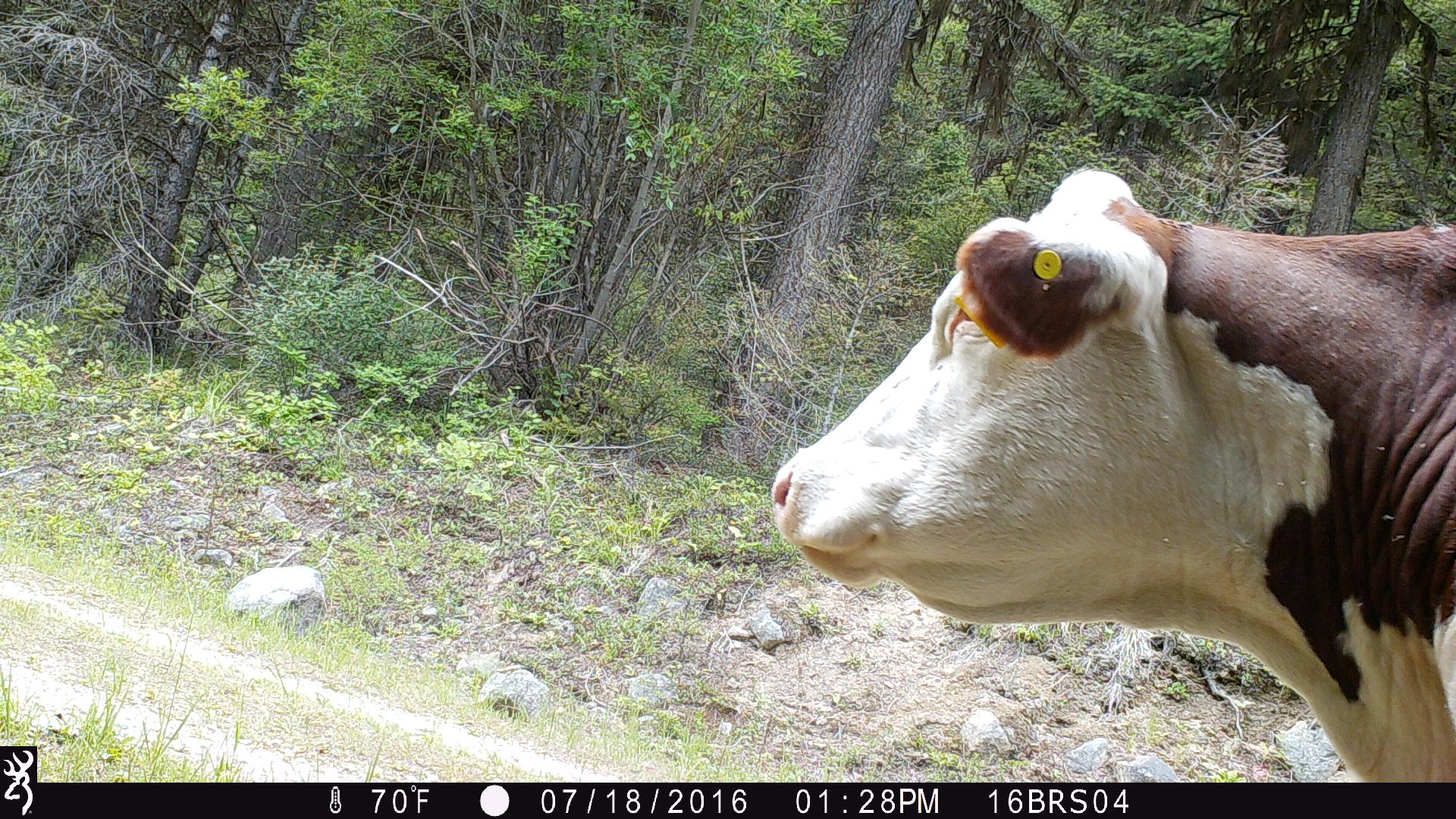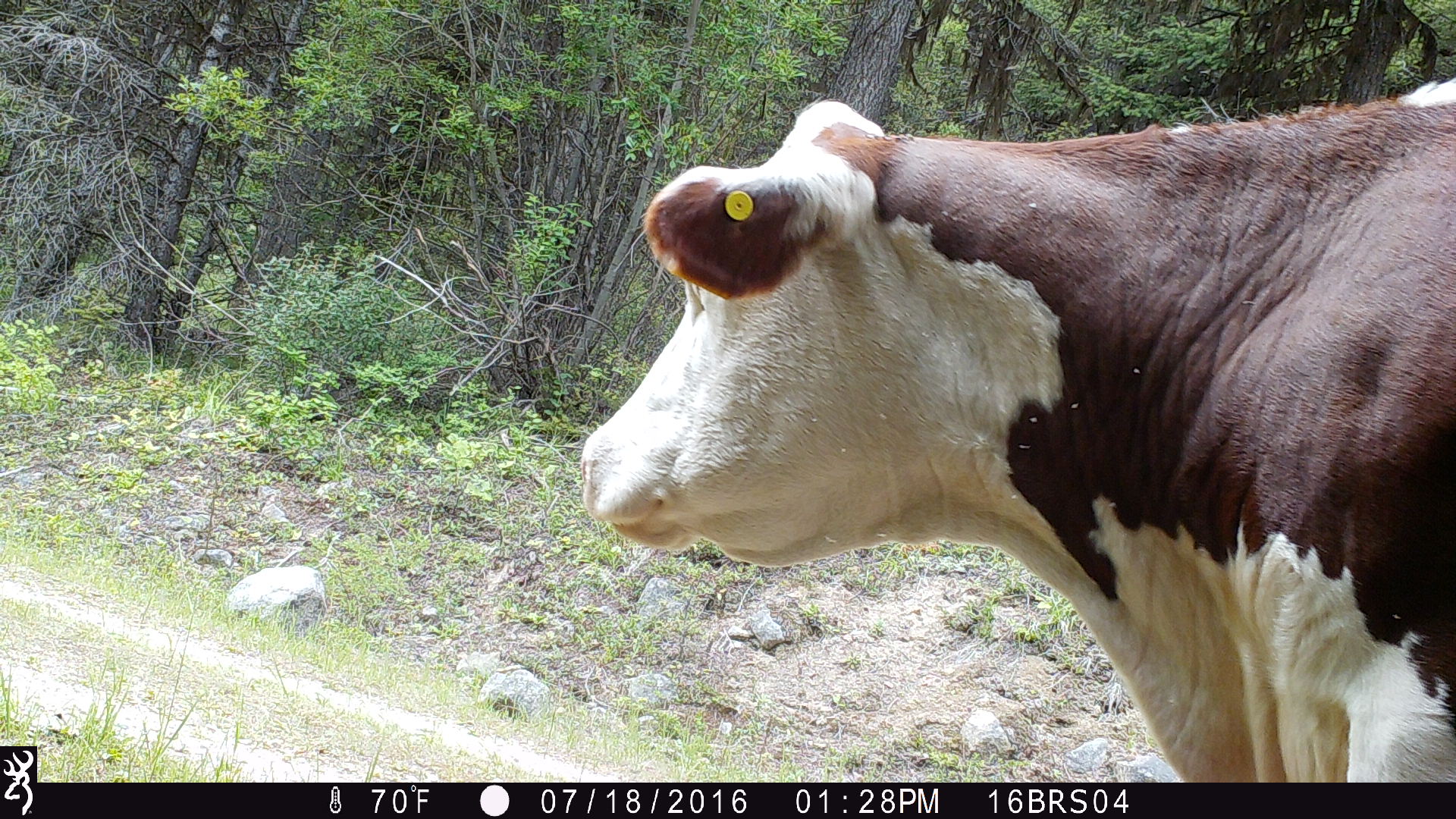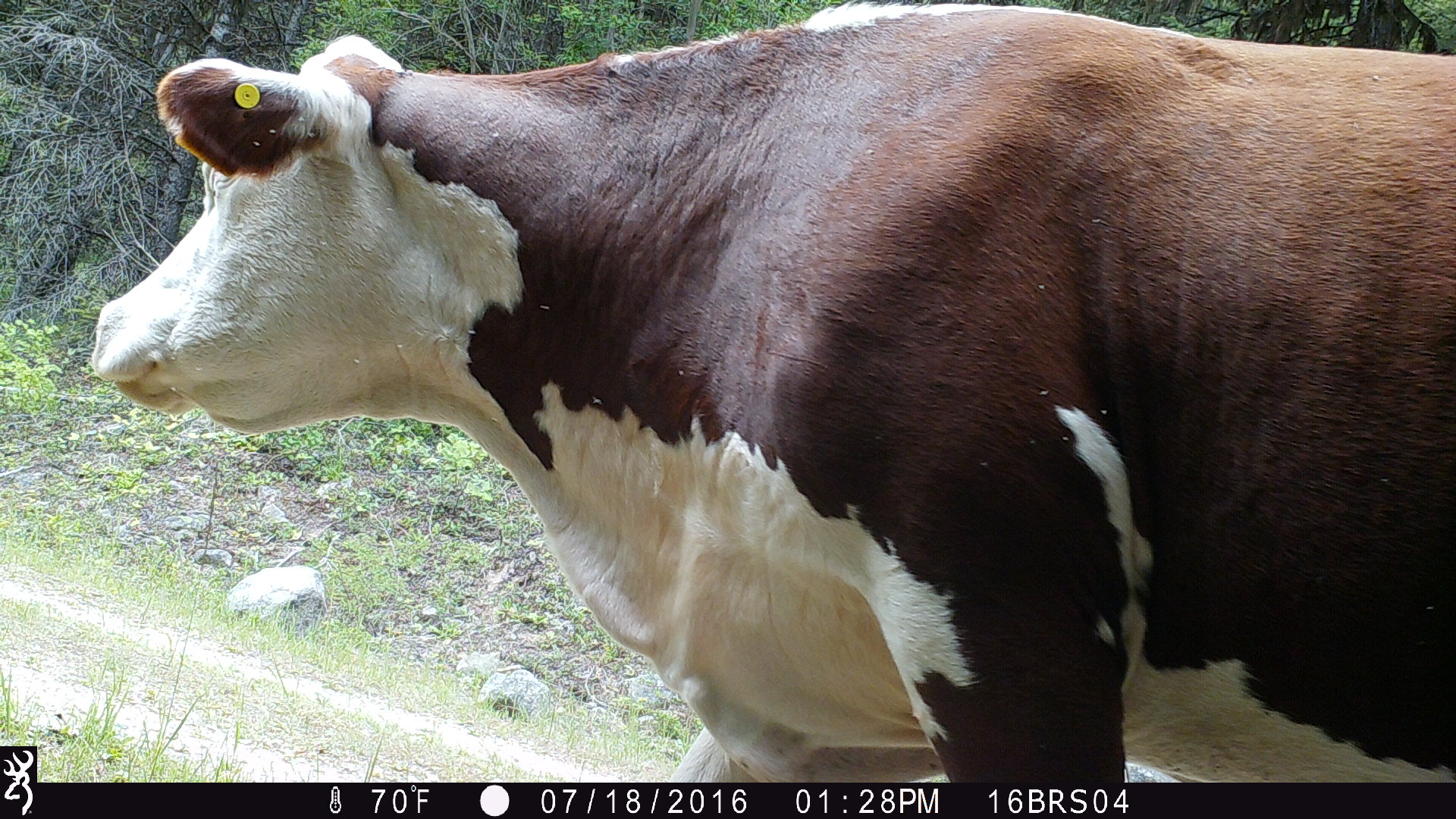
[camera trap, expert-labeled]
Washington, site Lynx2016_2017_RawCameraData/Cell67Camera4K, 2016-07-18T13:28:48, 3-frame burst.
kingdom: Animalia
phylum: Chordata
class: Mammalia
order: Artiodactyla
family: Bovidae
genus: Bos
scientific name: Bos taurus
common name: domestic cattle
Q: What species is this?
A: Domestic cattle (Bos taurus).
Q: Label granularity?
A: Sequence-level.